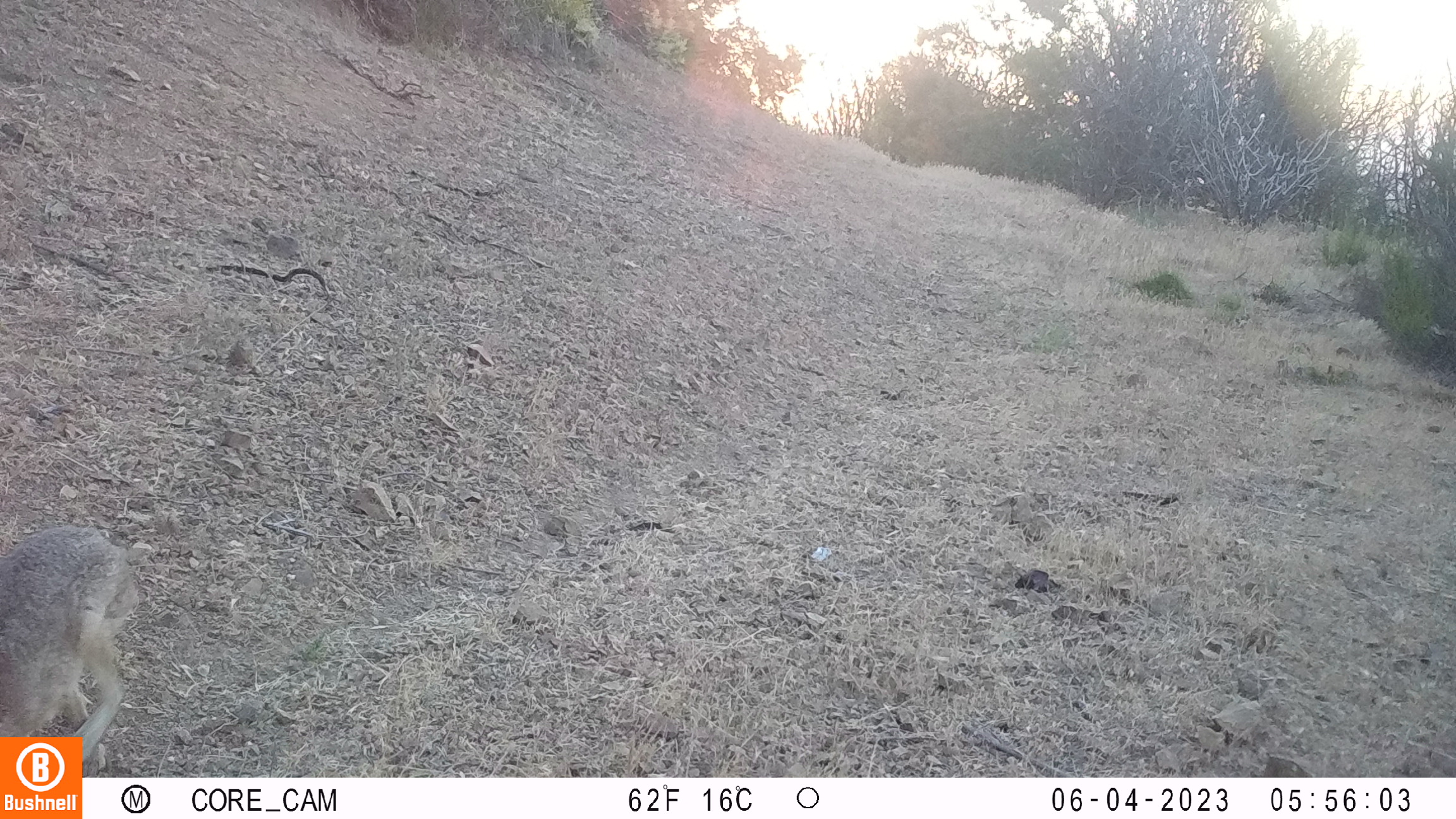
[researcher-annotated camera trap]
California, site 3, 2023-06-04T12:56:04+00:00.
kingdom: Animalia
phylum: Chordata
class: Mammalia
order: Lagomorpha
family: Leporidae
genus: Lepus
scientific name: Lepus californicus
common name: black-tailed jackrabbit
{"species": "black-tailed jackrabbit (Lepus californicus)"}